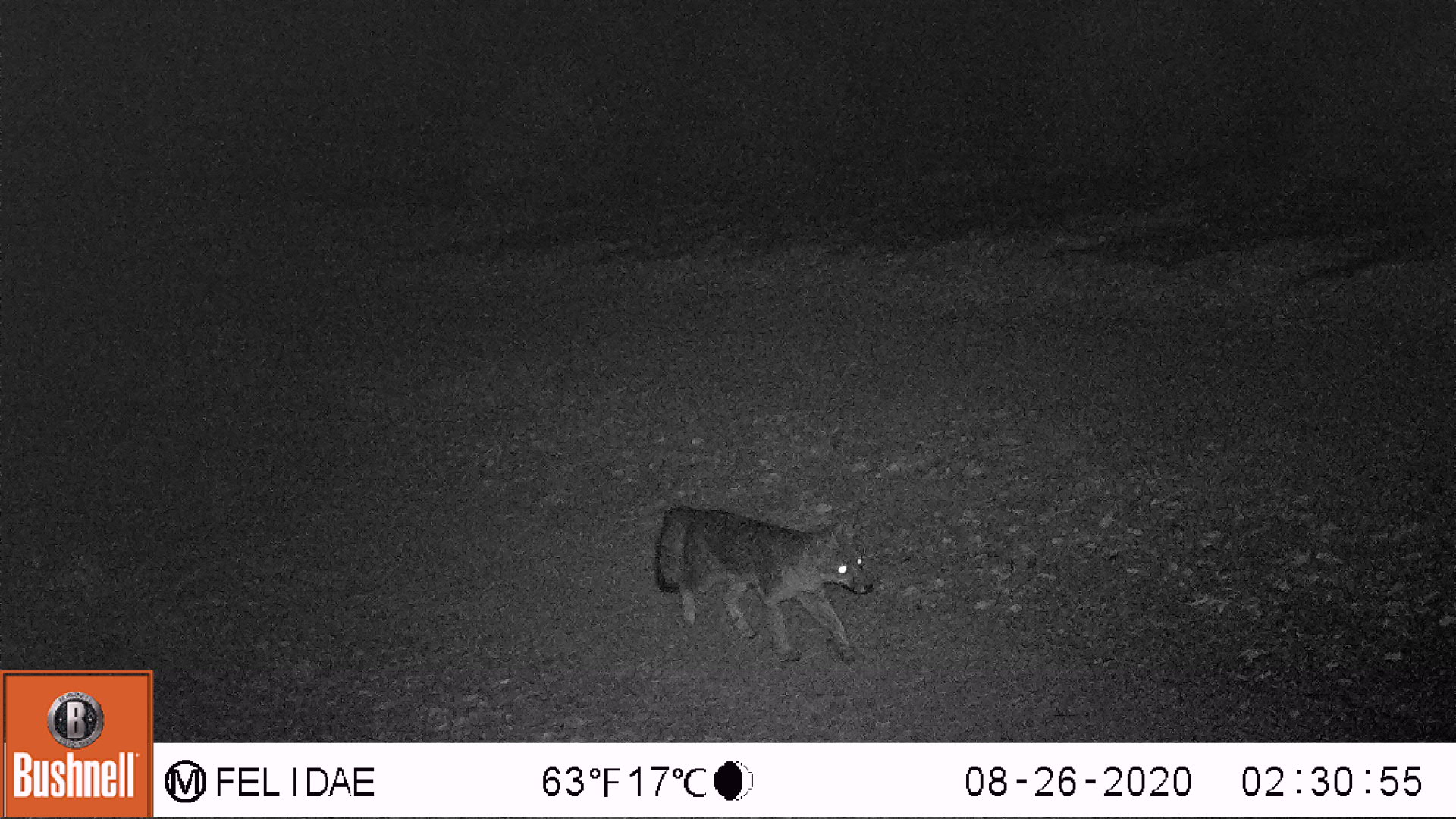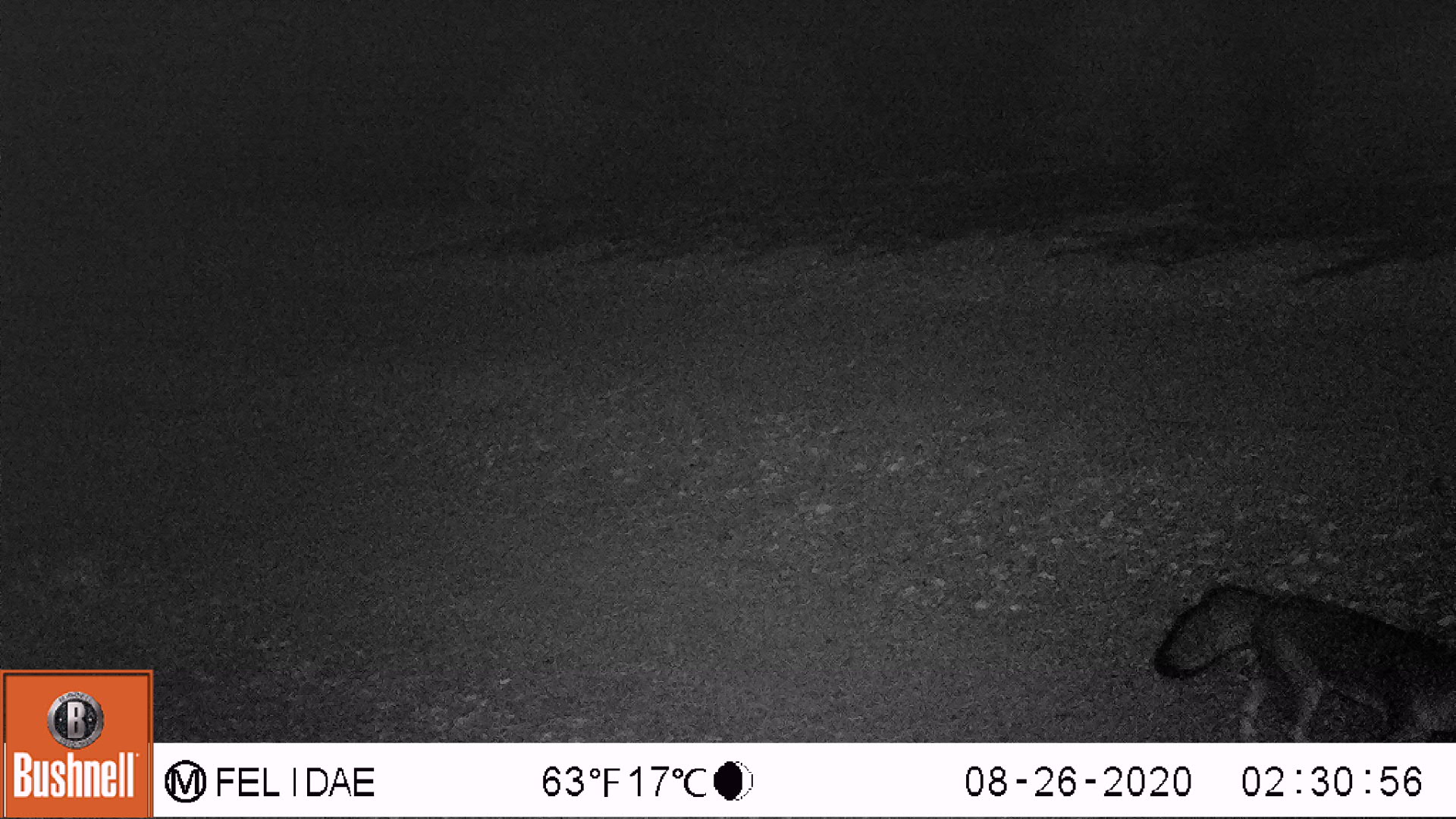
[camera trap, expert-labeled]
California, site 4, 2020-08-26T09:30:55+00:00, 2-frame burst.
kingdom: Animalia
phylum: Chordata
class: Mammalia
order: Carnivora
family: Canidae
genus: Urocyon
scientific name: Urocyon cinereoargenteus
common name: gray fox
Gray fox (Urocyon cinereoargenteus).